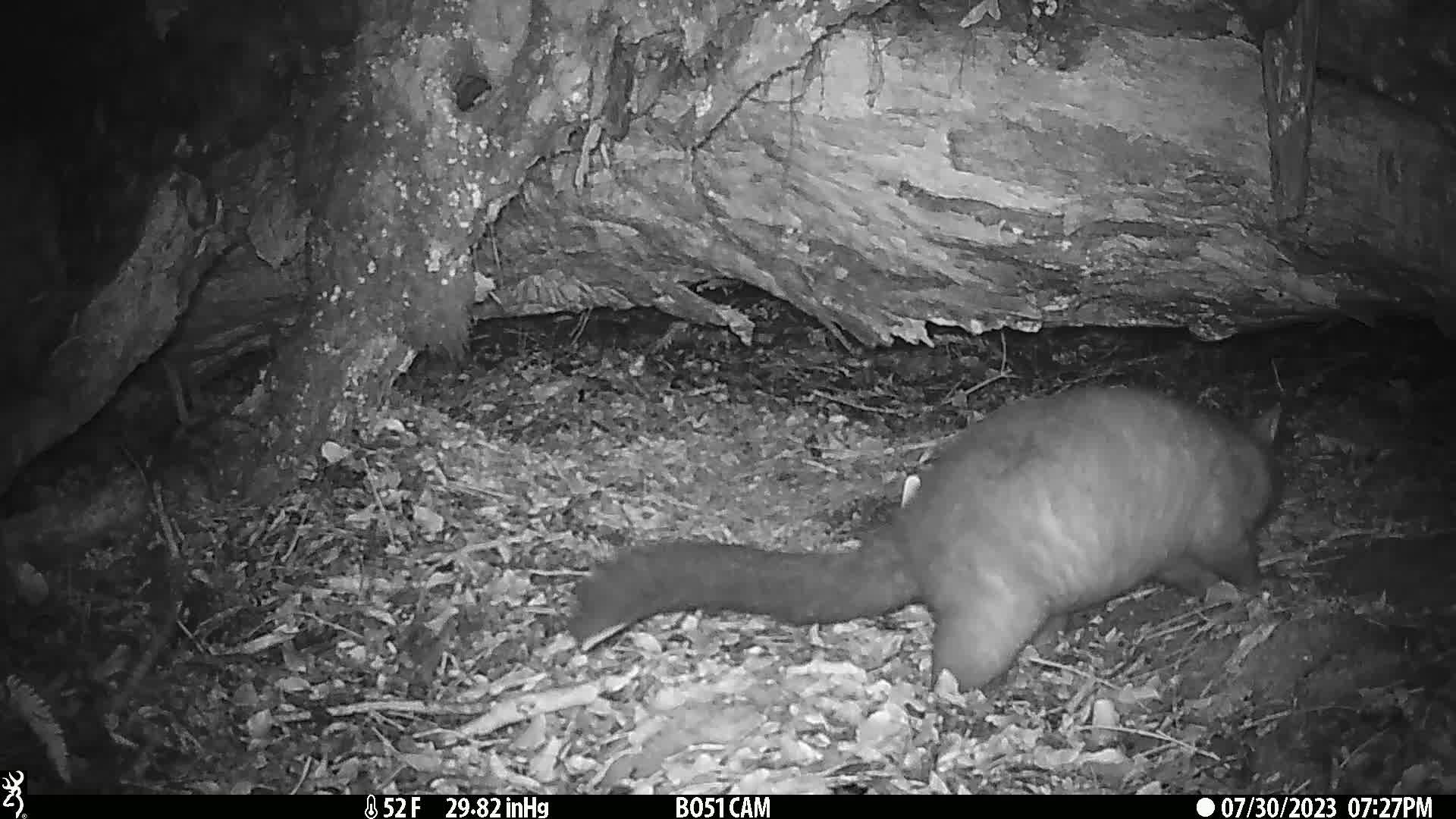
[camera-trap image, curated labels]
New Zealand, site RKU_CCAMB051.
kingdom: Animalia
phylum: Chordata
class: Mammalia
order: Diprotodontia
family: Phalangeridae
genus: Trichosurus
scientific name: Trichosurus vulpecula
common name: common brushtail possum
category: possum